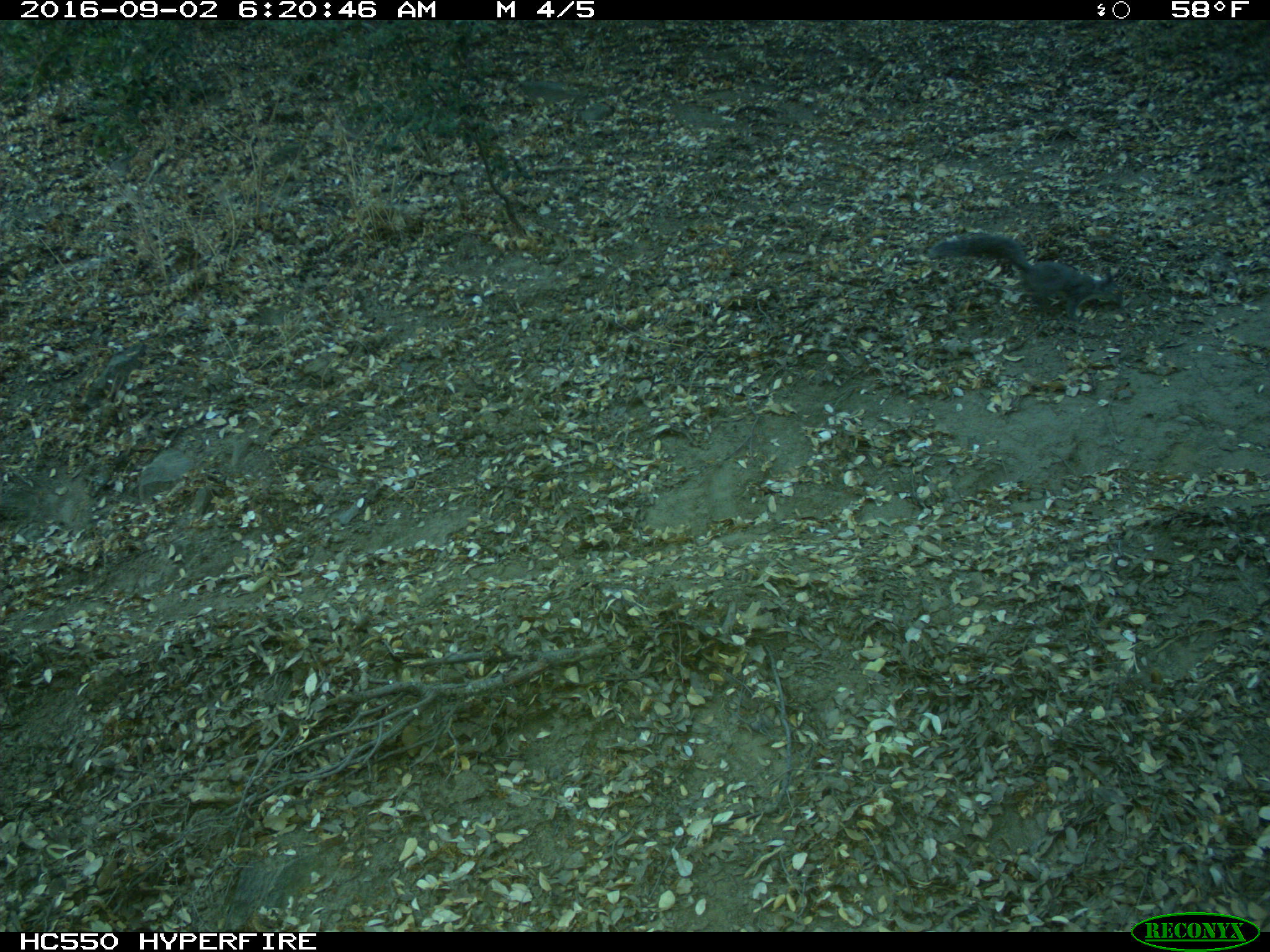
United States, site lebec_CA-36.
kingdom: Animalia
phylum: Chordata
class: Mammalia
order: Rodentia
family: Sciuridae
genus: Sciurus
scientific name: Sciurus carolinensis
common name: eastern gray squirrel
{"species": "Sciurus carolinensis (eastern gray squirrel)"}